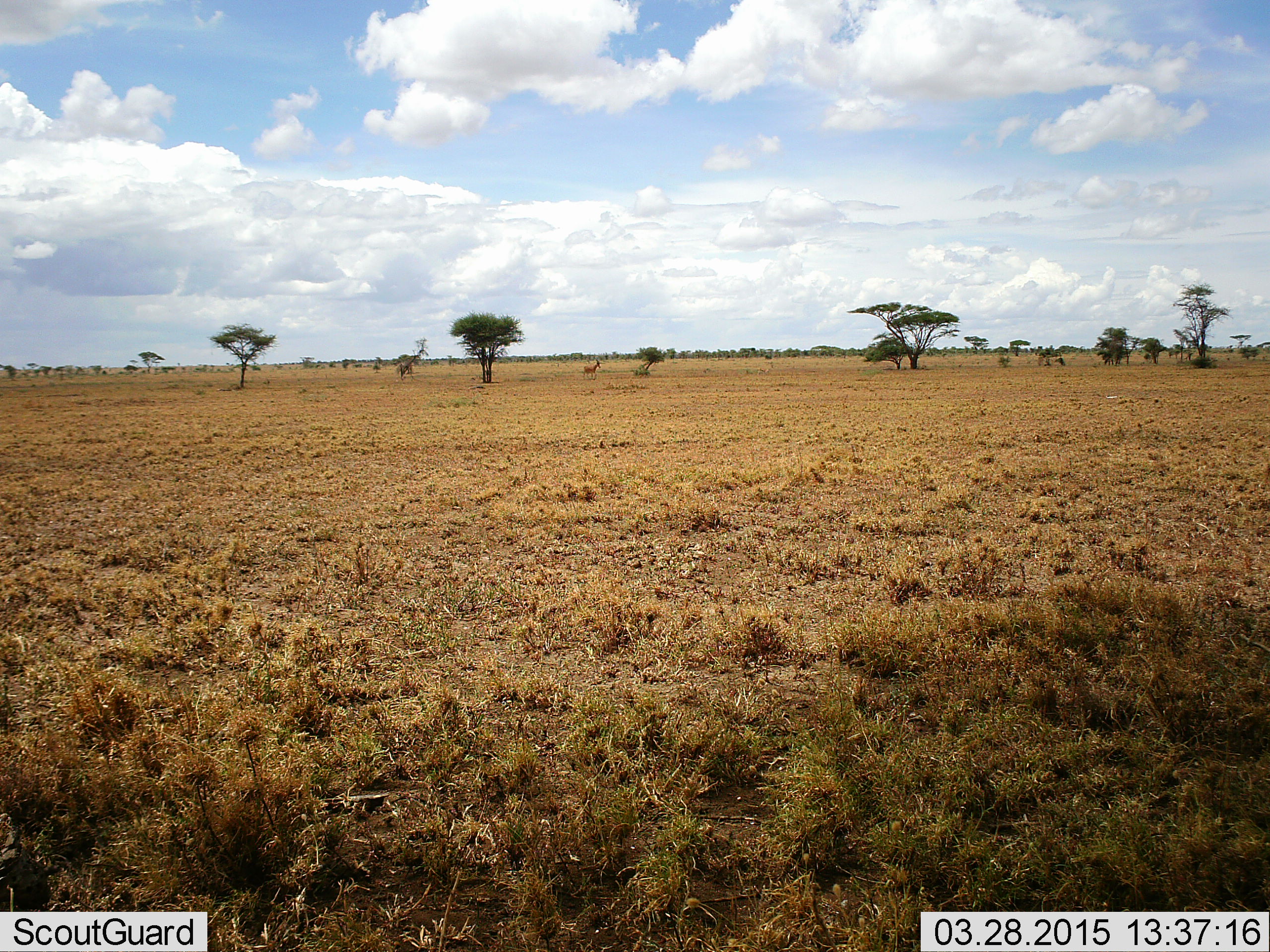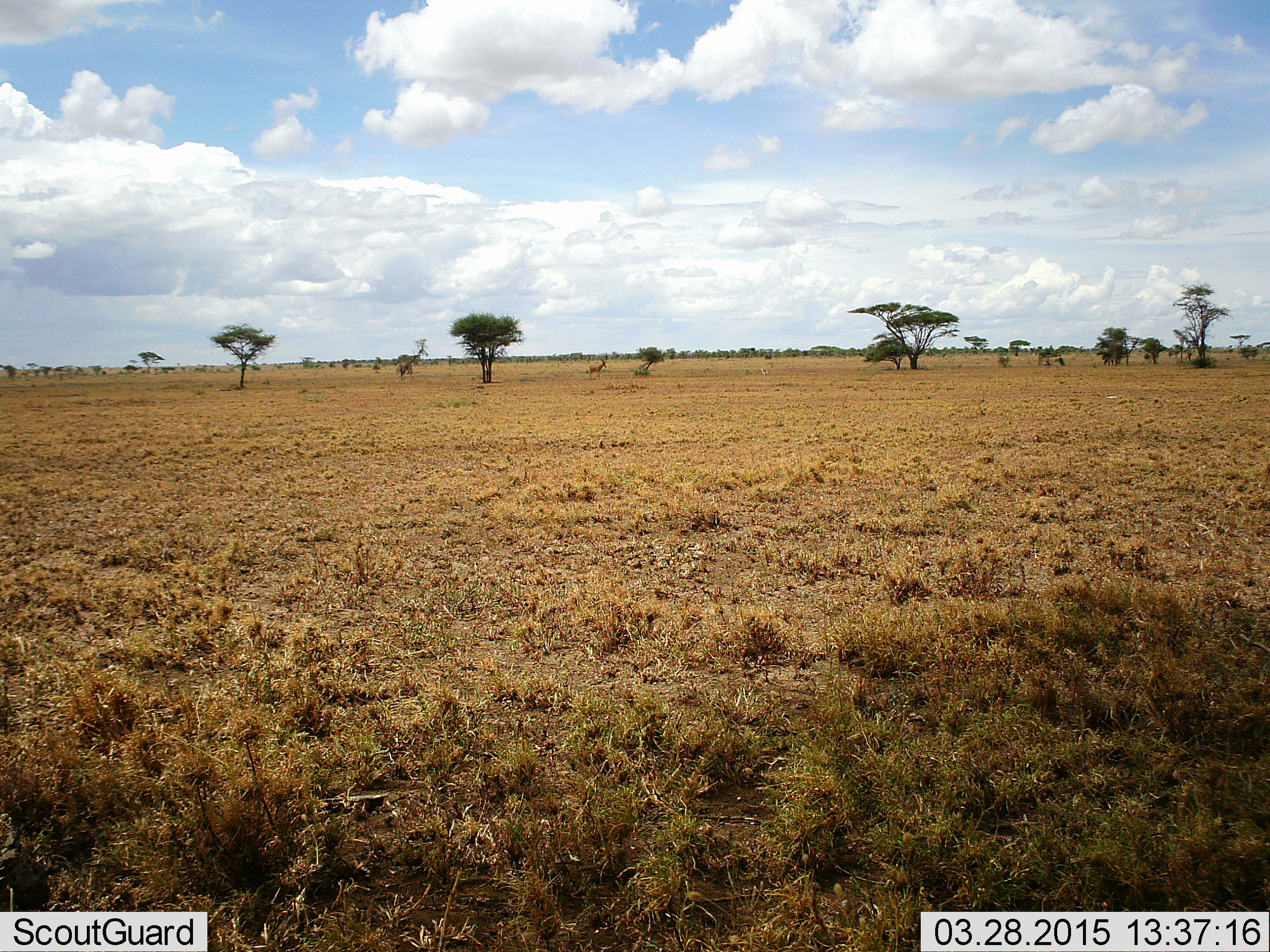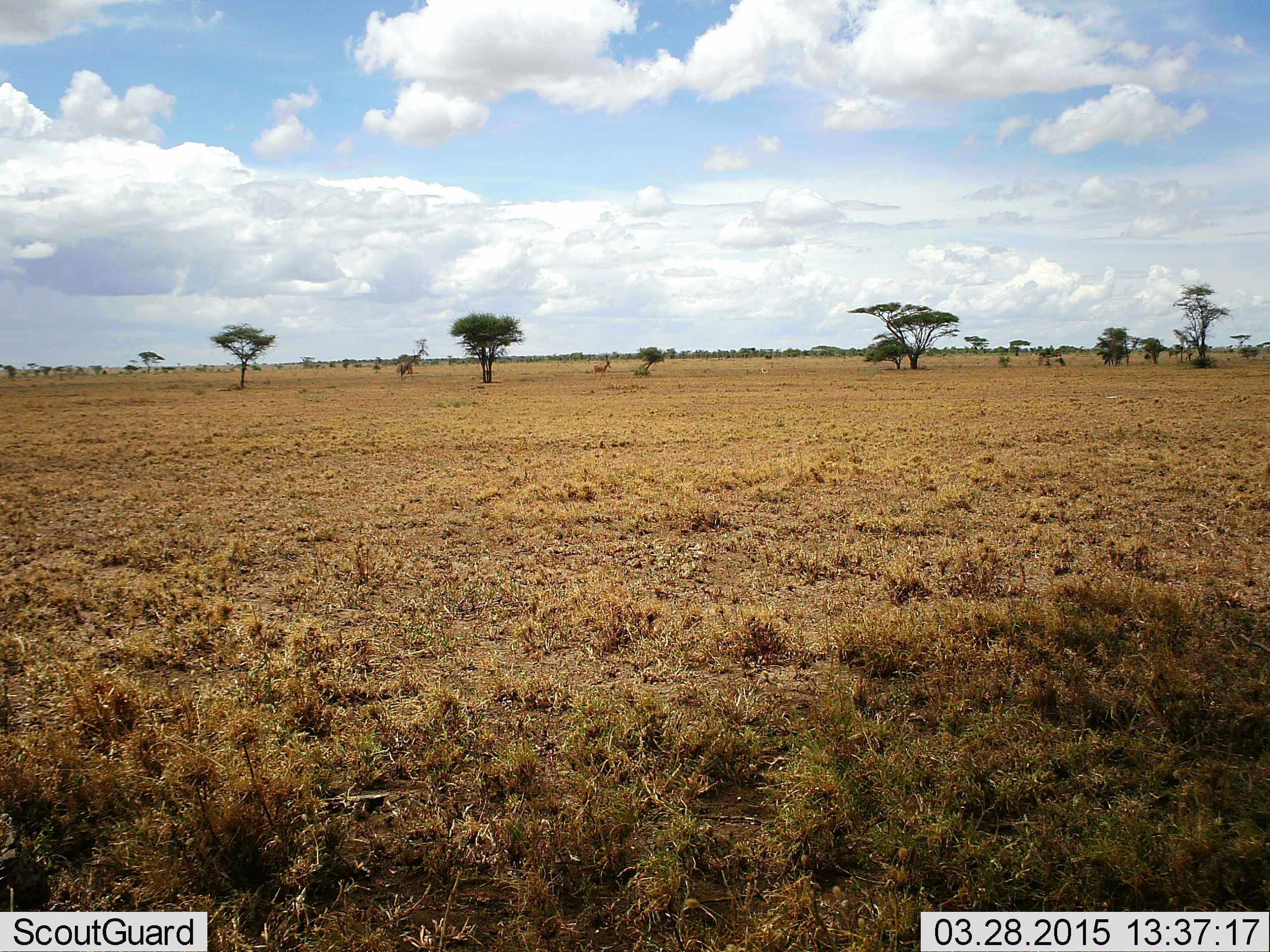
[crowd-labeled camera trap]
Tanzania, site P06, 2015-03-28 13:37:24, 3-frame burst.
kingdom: Animalia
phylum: Chordata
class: Mammalia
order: Artiodactyla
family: Bovidae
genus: Aepyceros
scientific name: Aepyceros melampus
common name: impala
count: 1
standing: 40%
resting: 0%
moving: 80%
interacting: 0%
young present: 0%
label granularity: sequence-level